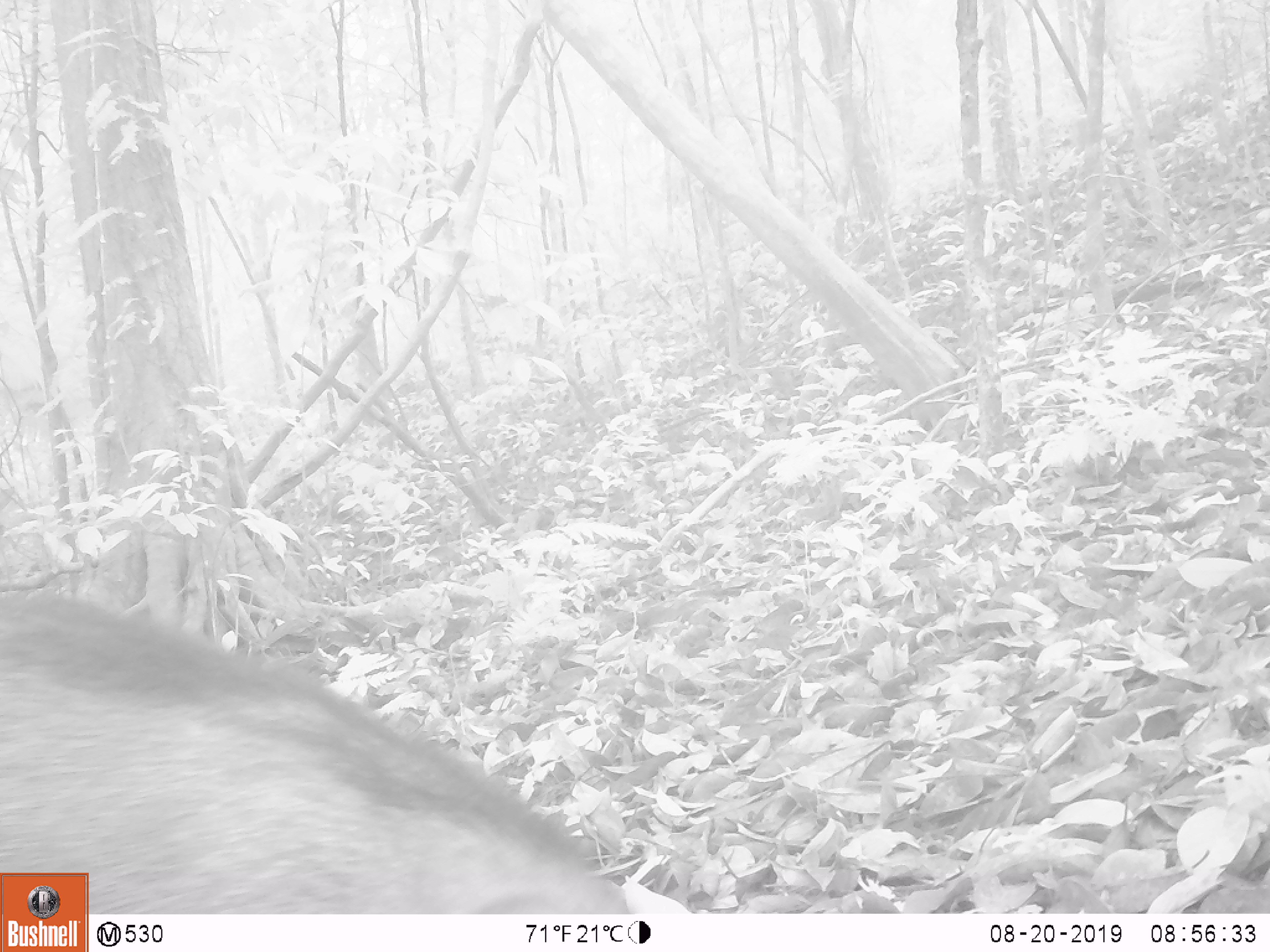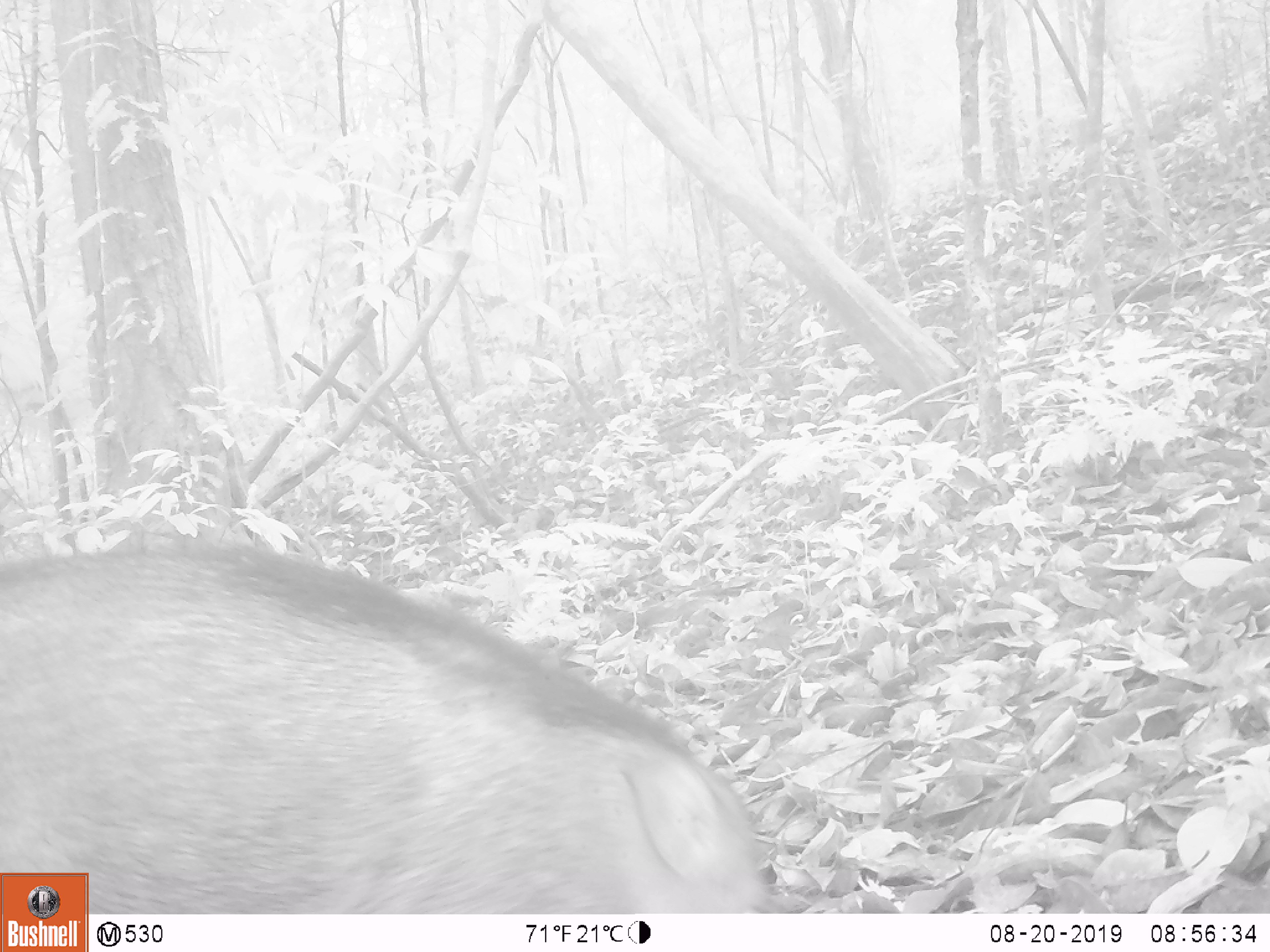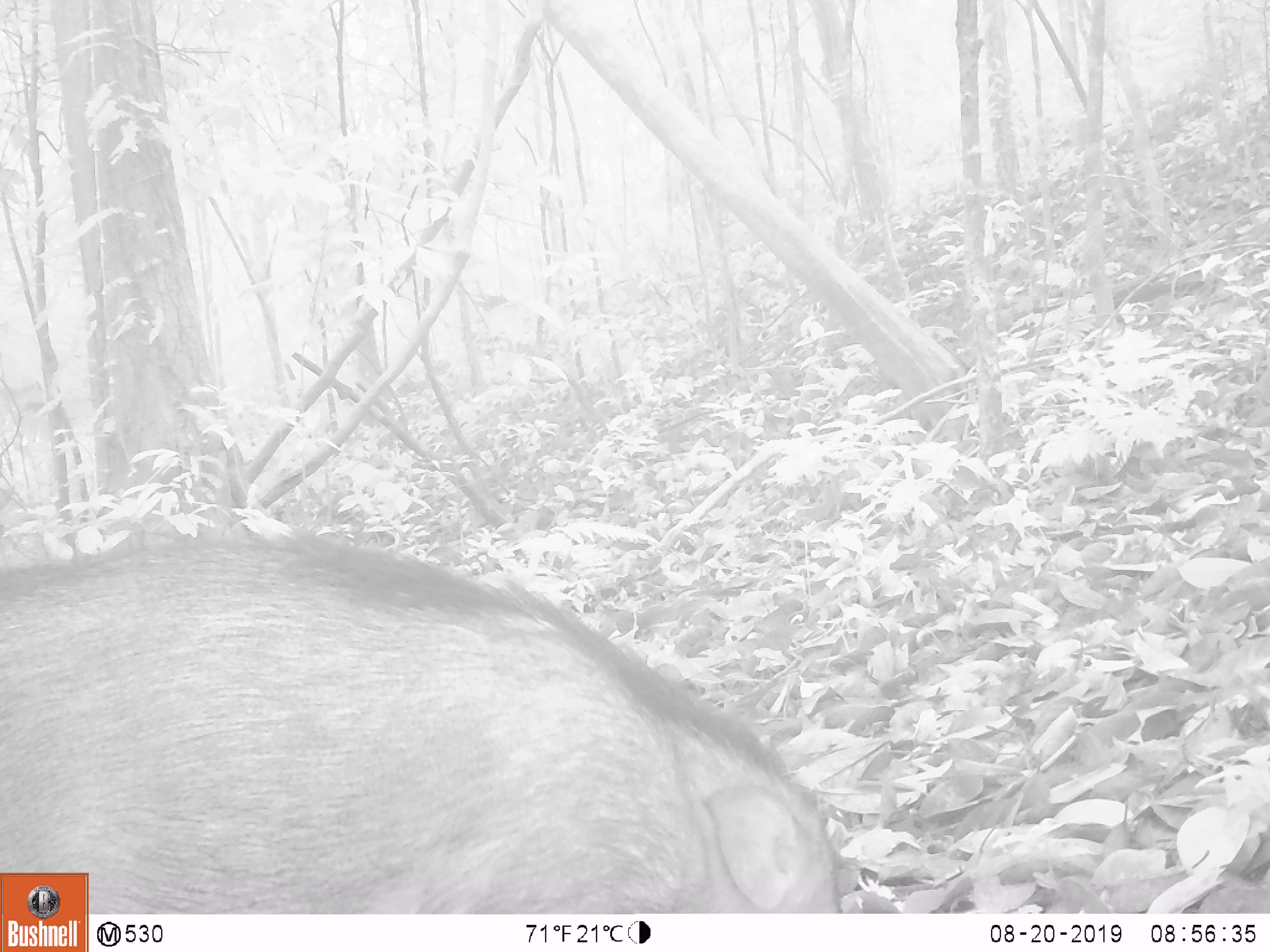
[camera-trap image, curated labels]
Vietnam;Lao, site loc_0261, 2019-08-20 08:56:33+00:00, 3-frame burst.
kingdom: Animalia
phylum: Chordata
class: Mammalia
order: Artiodactyla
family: Suidae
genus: Sus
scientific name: Sus scrofa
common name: eurasian wild pig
Eurasian wild pig (Sus scrofa). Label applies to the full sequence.